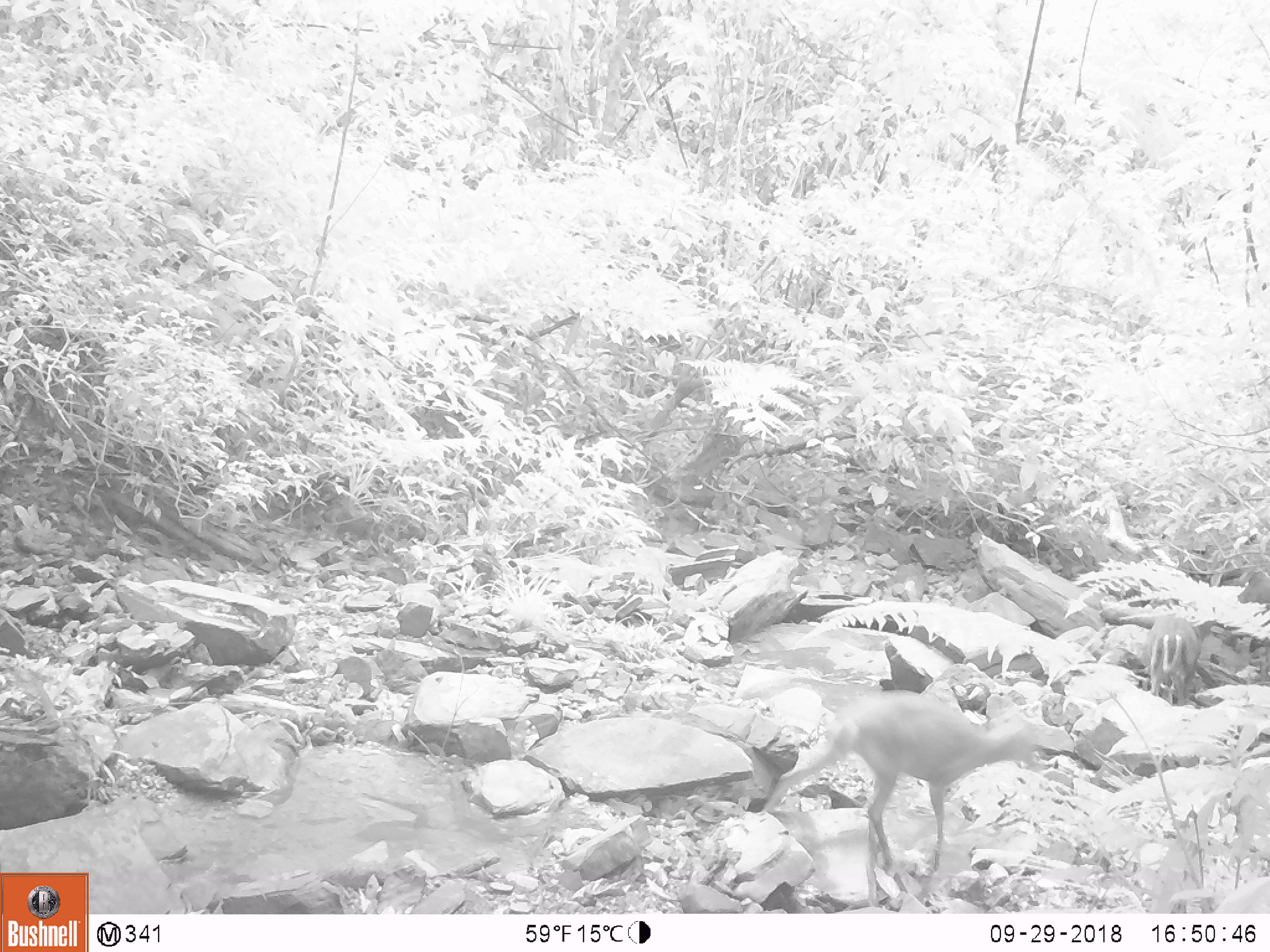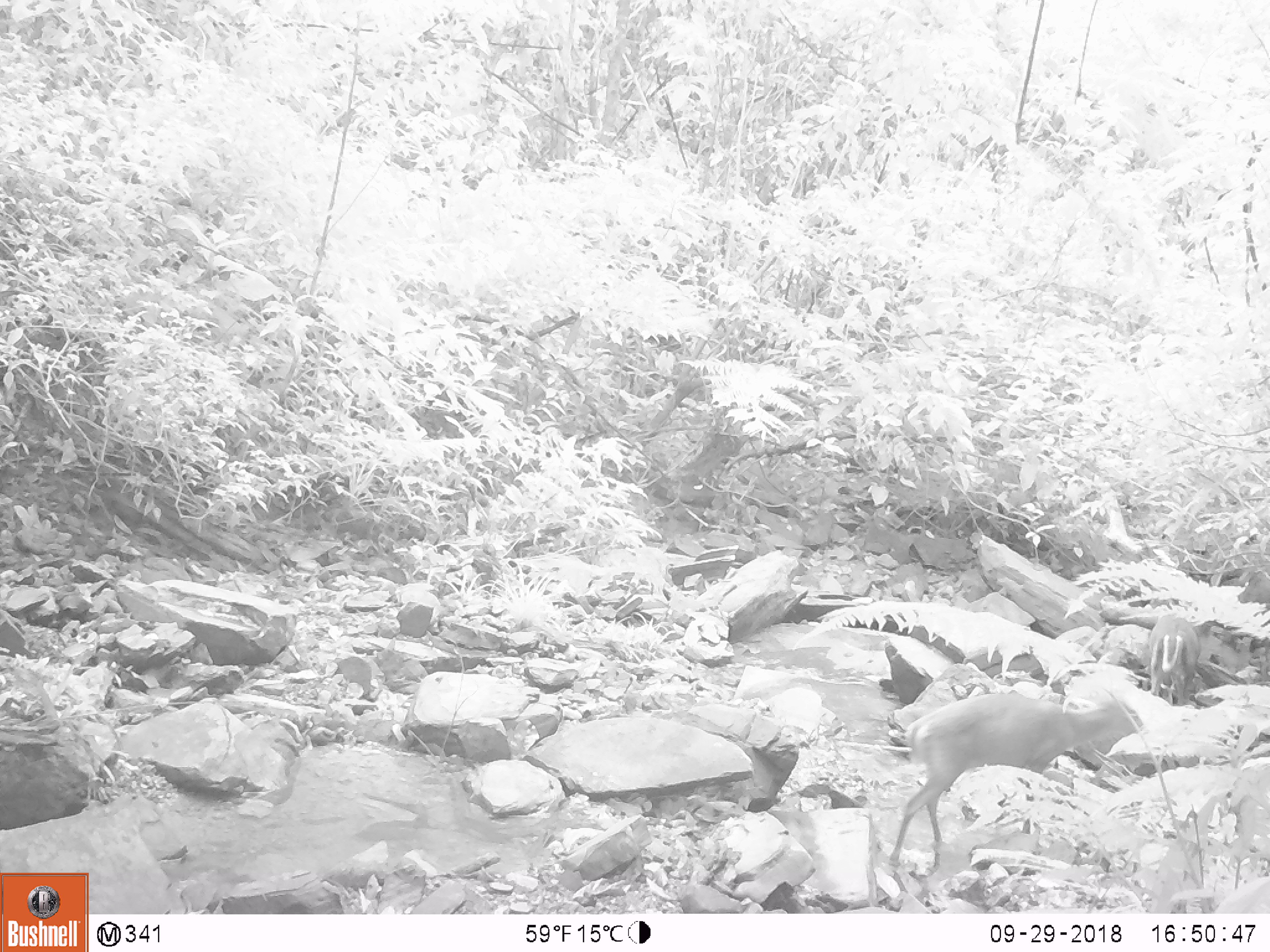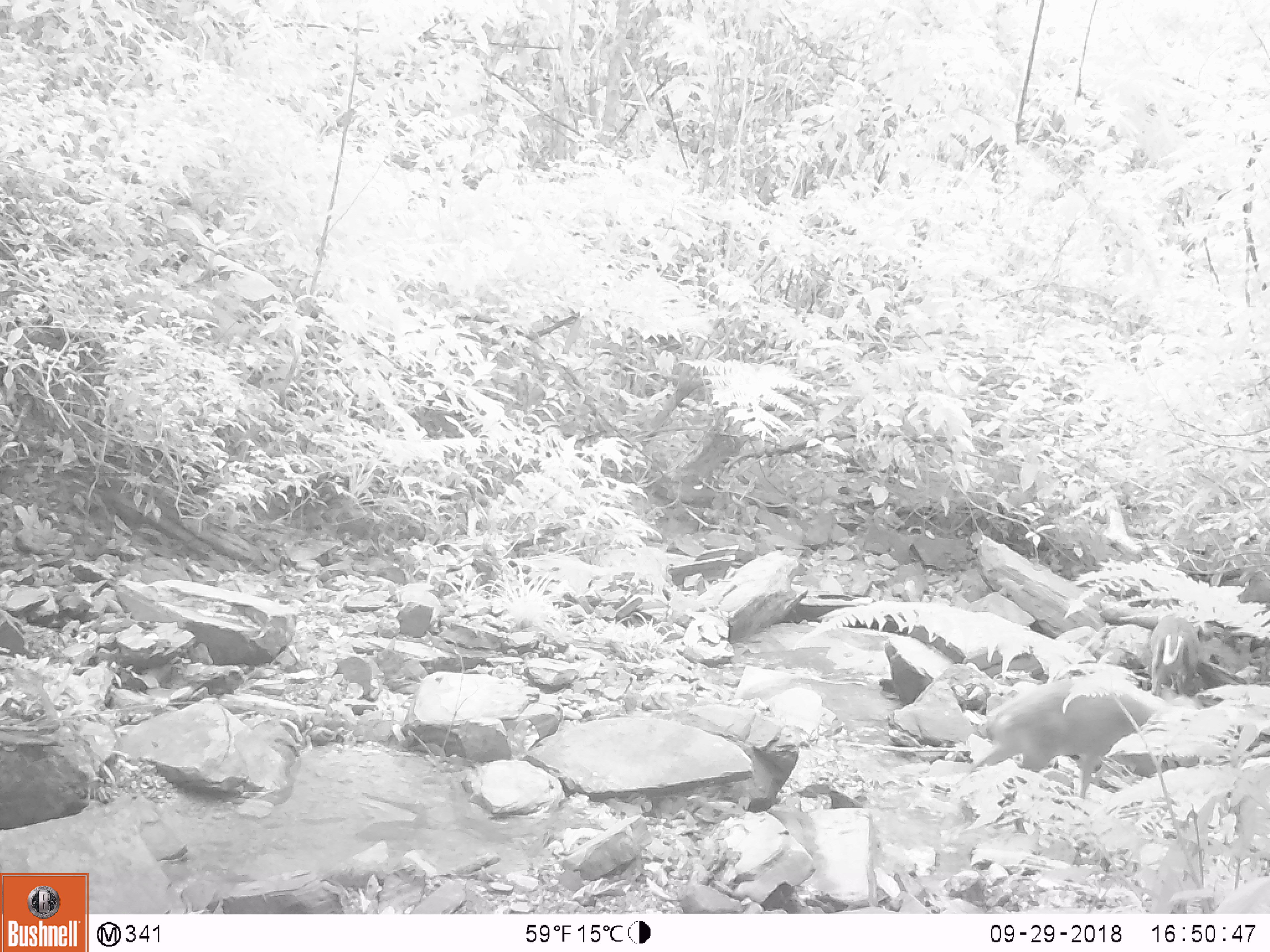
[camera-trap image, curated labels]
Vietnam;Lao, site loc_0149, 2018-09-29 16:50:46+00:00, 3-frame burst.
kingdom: Animalia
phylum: Chordata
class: Mammalia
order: Artiodactyla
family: Cervidae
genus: Muntiacus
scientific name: Muntiacus rooseveltorum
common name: roosevelt's muntjac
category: roosevelts muntjac group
Roosevelts muntjac group (roosevelt's muntjac) (Muntiacus rooseveltorum). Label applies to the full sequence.